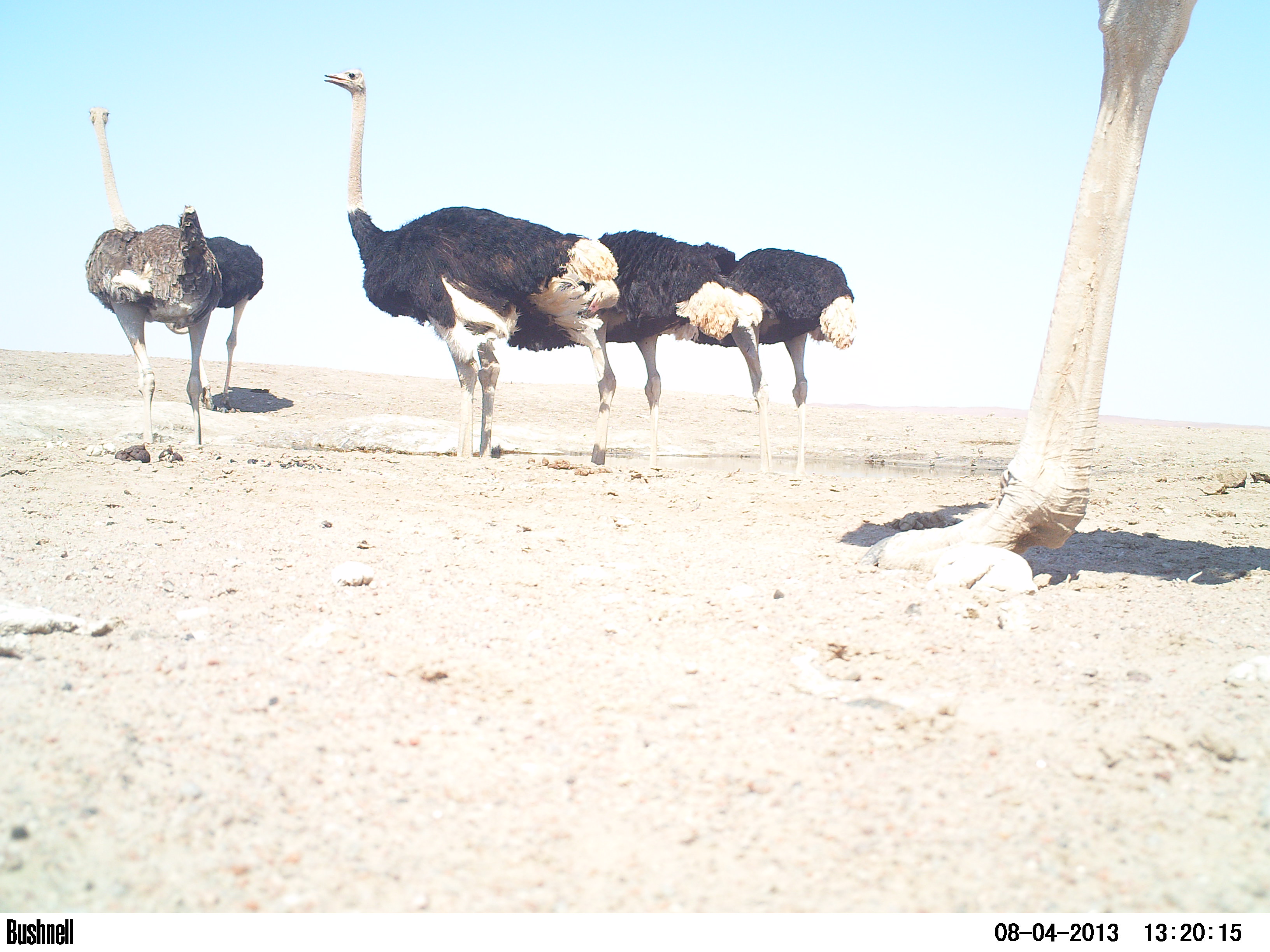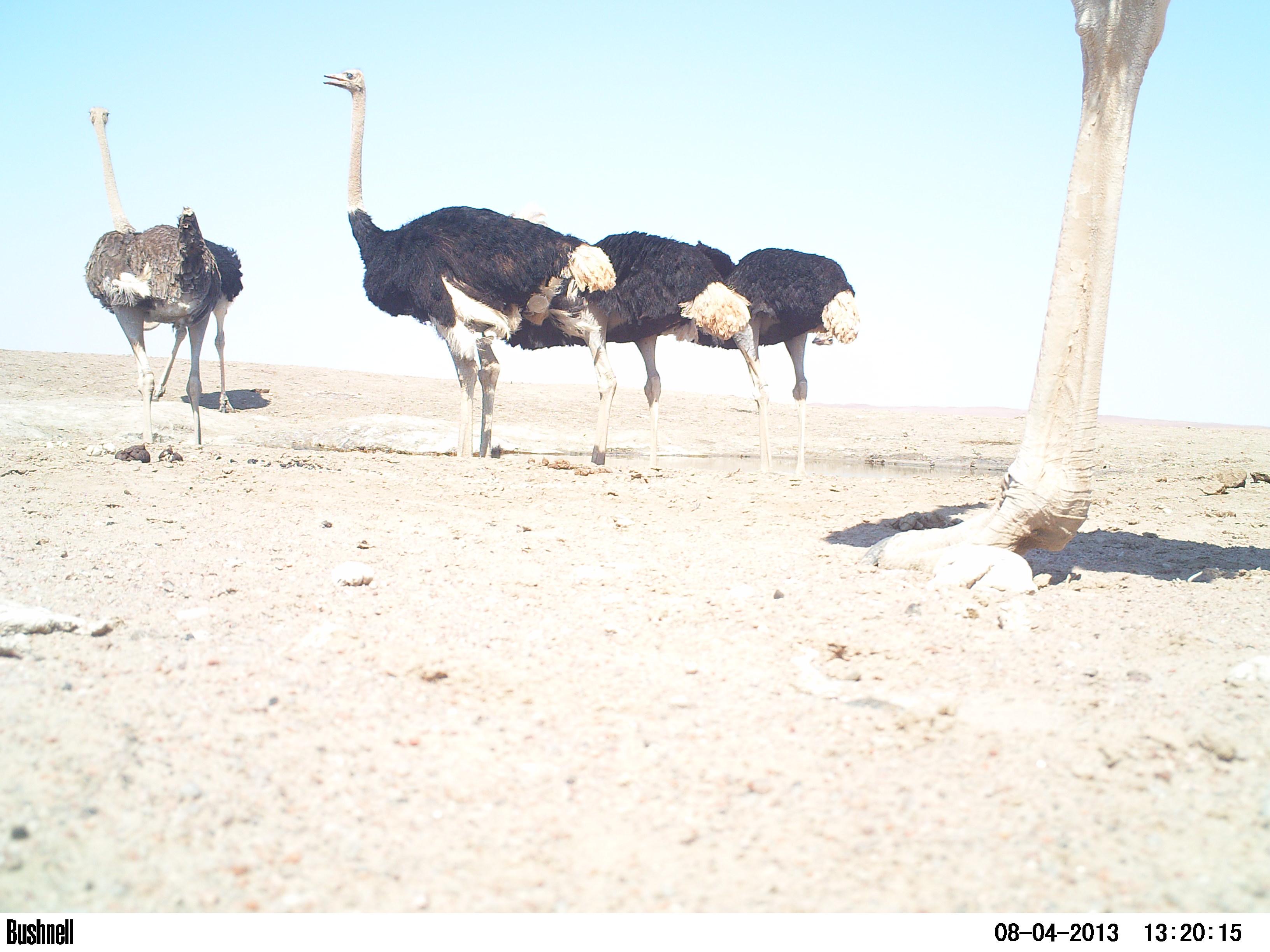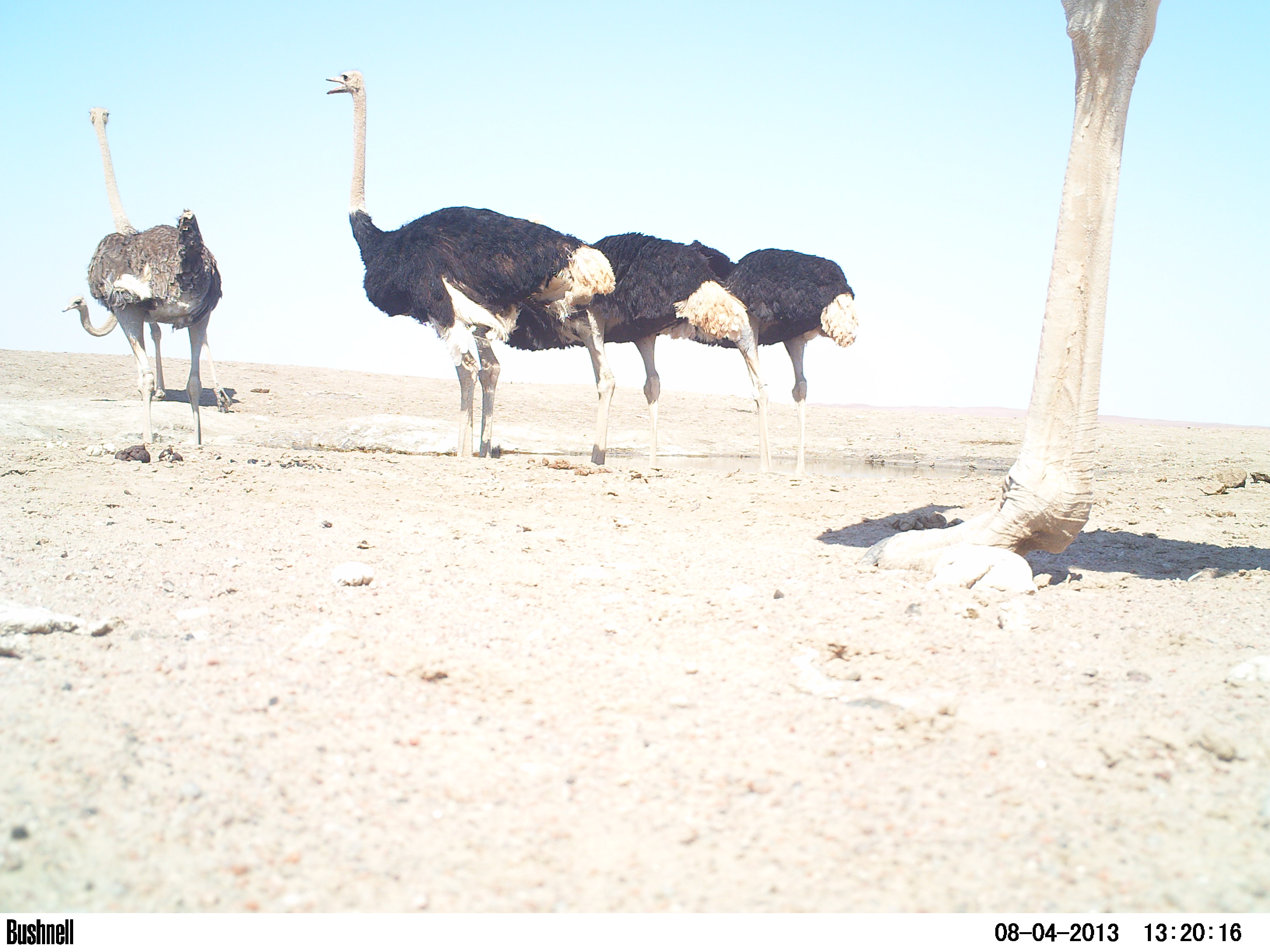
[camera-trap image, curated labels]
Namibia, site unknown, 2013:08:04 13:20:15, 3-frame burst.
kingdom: Animalia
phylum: Chordata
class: Aves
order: Struthioniformes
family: Struthionidae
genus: Struthio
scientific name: Struthio camelus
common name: common ostrich